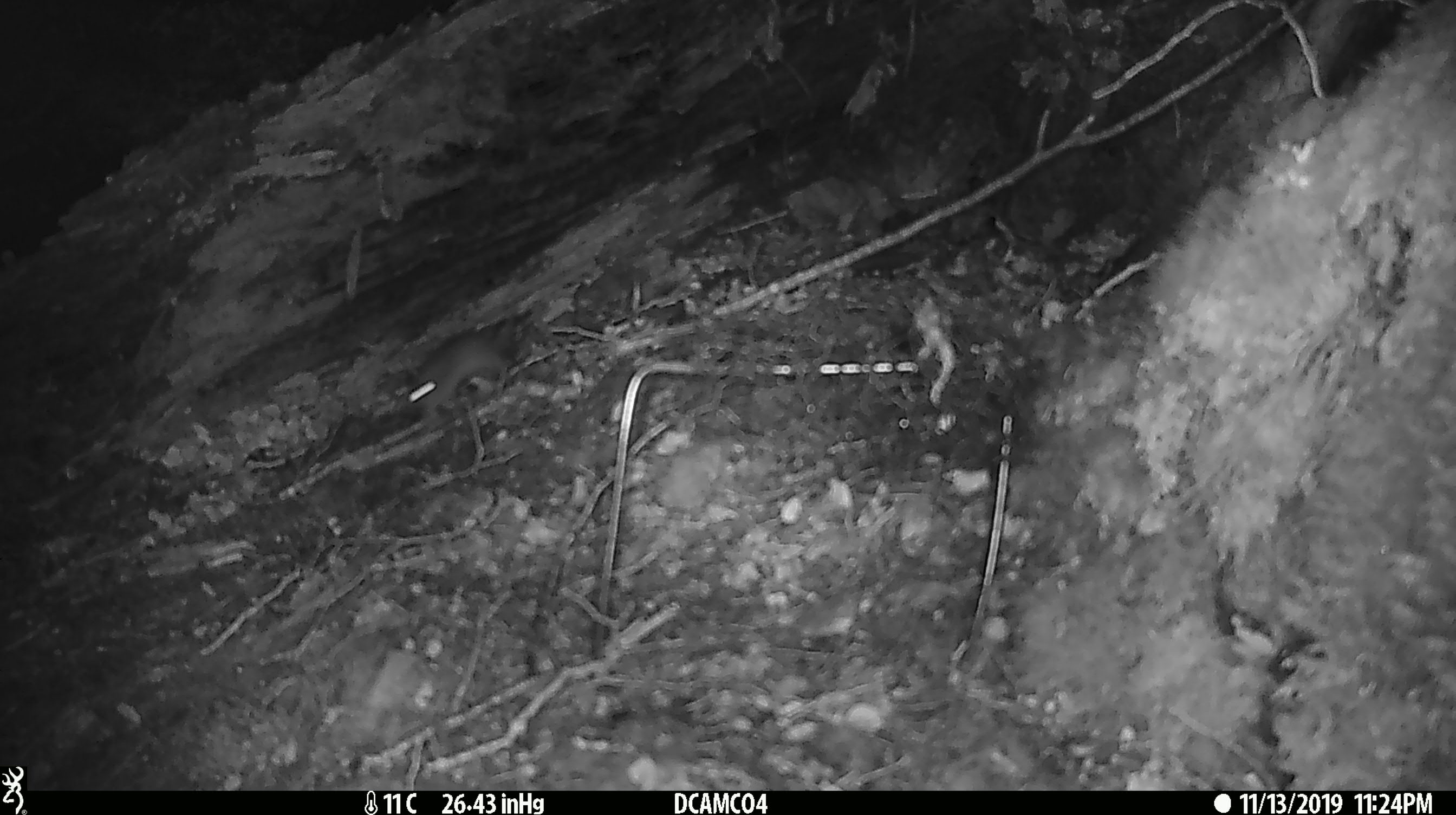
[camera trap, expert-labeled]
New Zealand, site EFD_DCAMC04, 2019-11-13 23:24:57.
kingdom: Animalia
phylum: Chordata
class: Mammalia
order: Rodentia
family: Muridae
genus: Mus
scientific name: Mus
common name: mouse